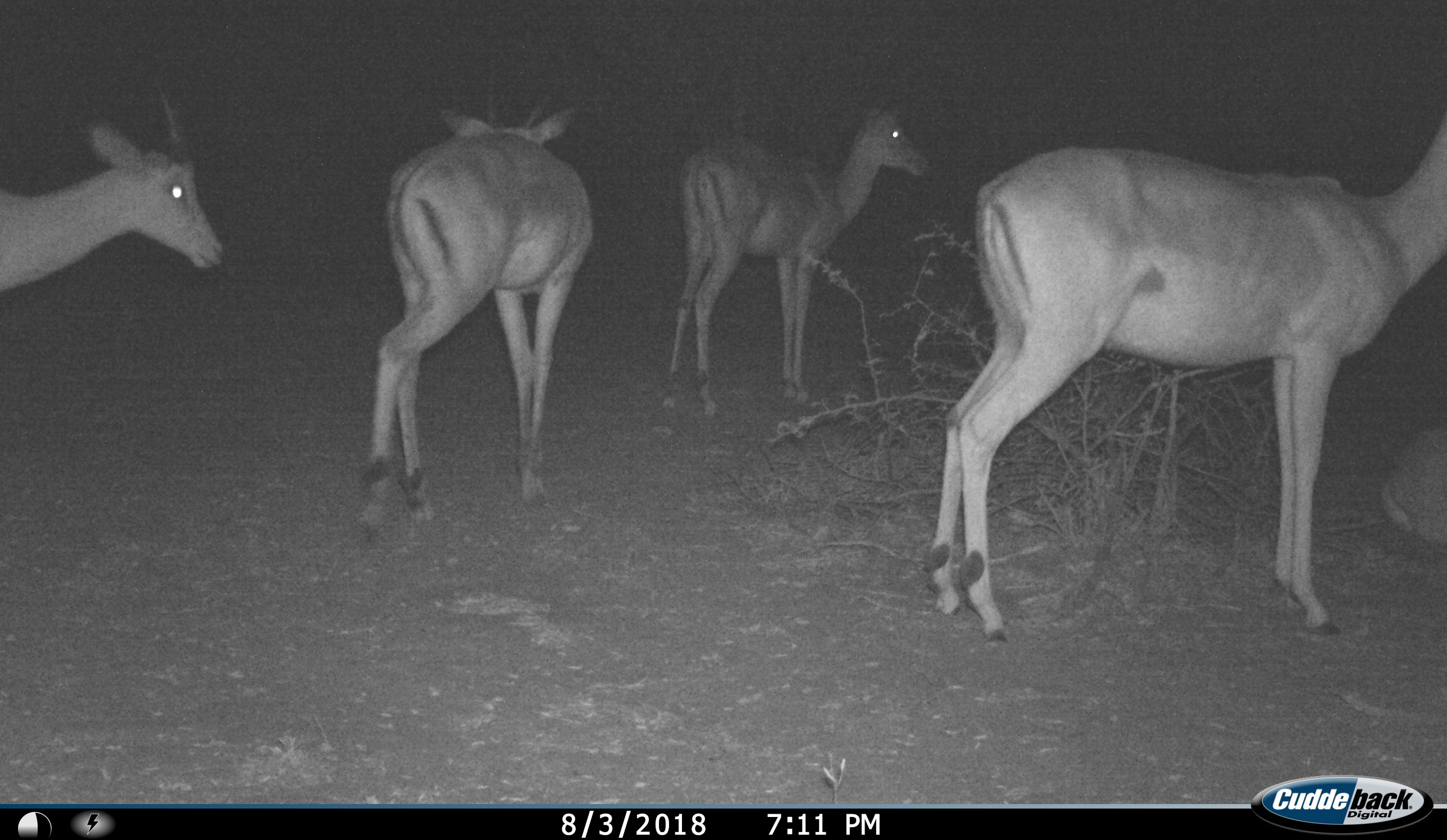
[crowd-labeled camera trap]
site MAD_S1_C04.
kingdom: Animalia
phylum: Chordata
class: Mammalia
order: Artiodactyla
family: Bovidae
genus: Aepyceros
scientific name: Aepyceros melampus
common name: impala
Impala (Aepyceros melampus), count 4. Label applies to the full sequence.